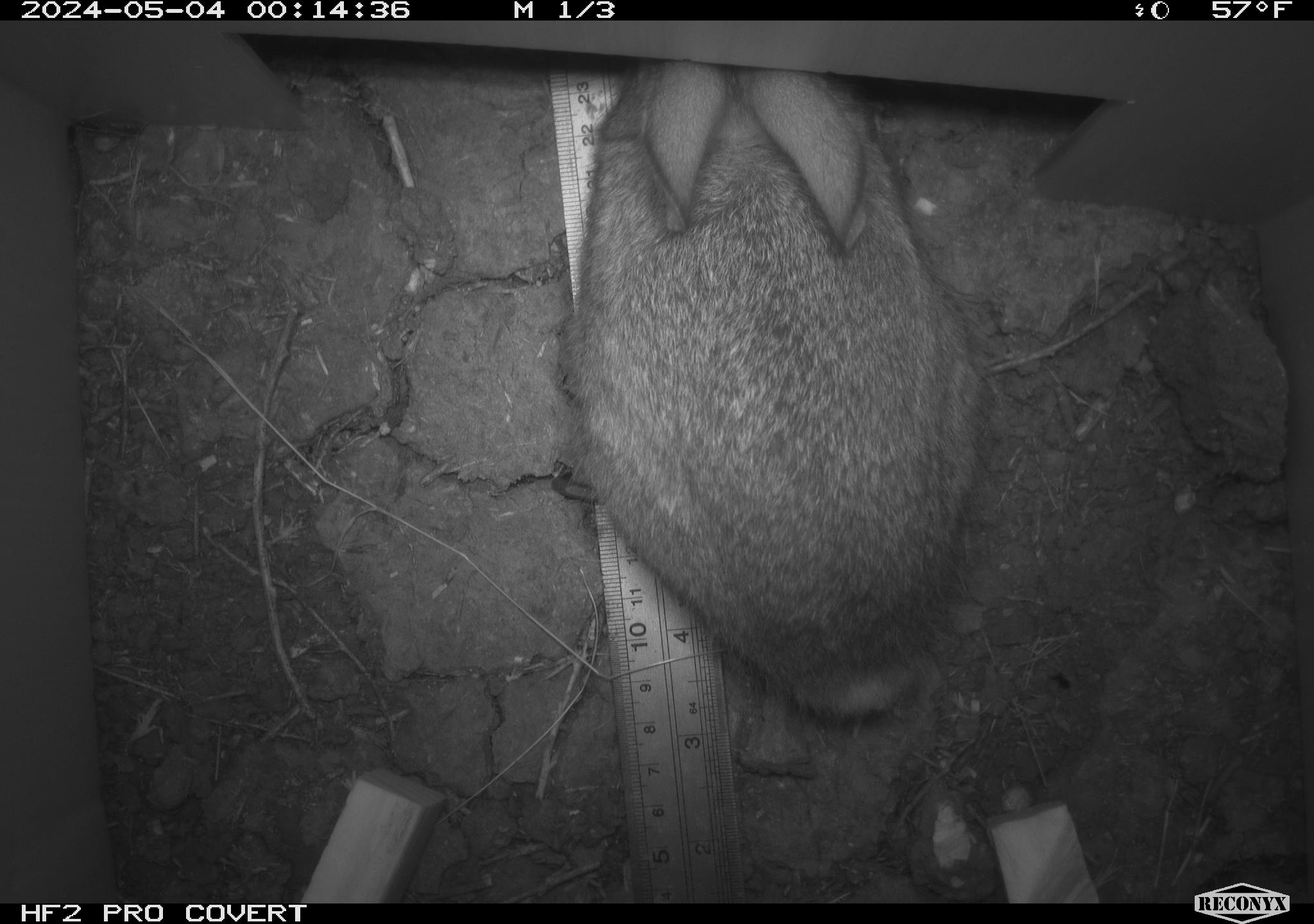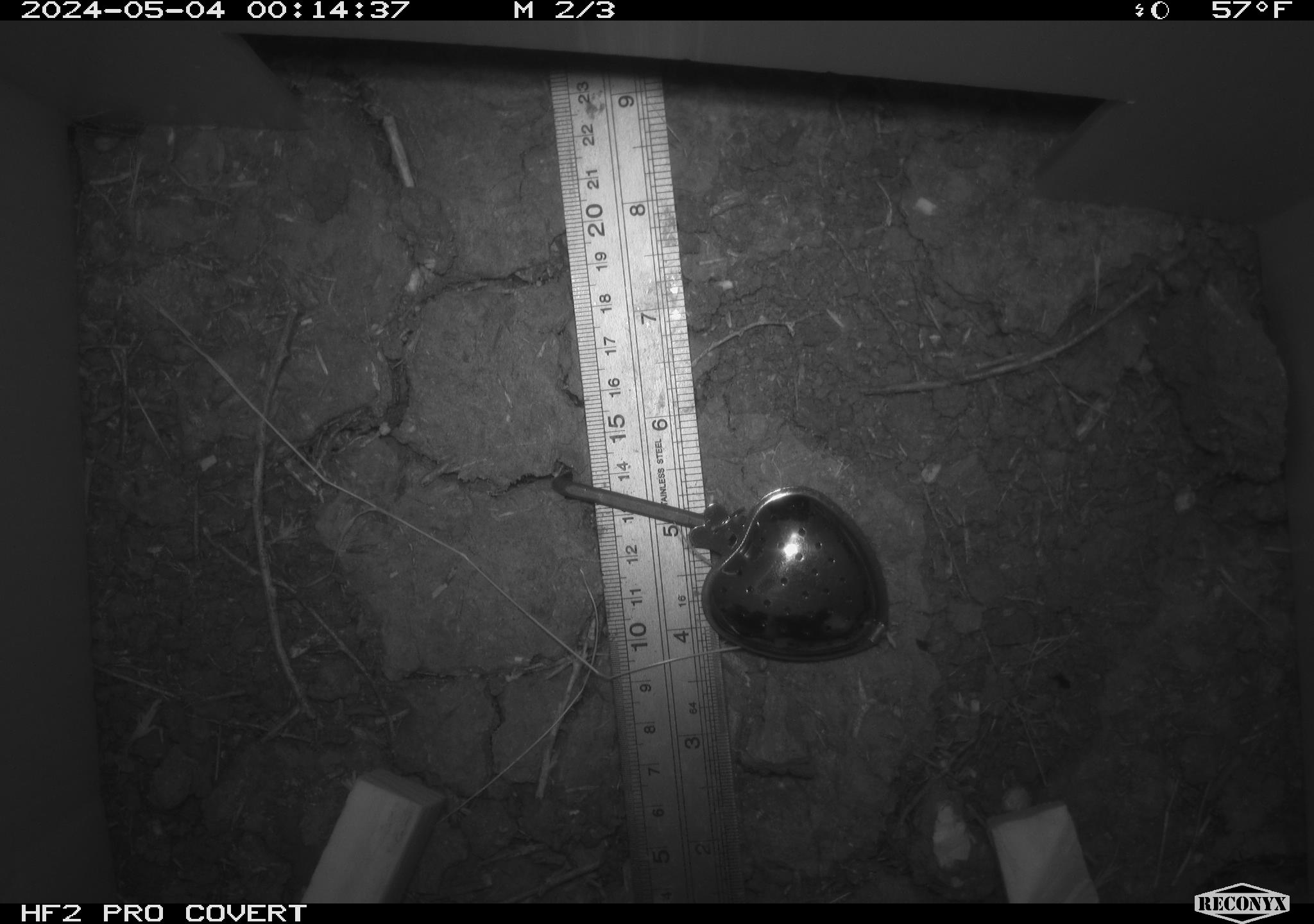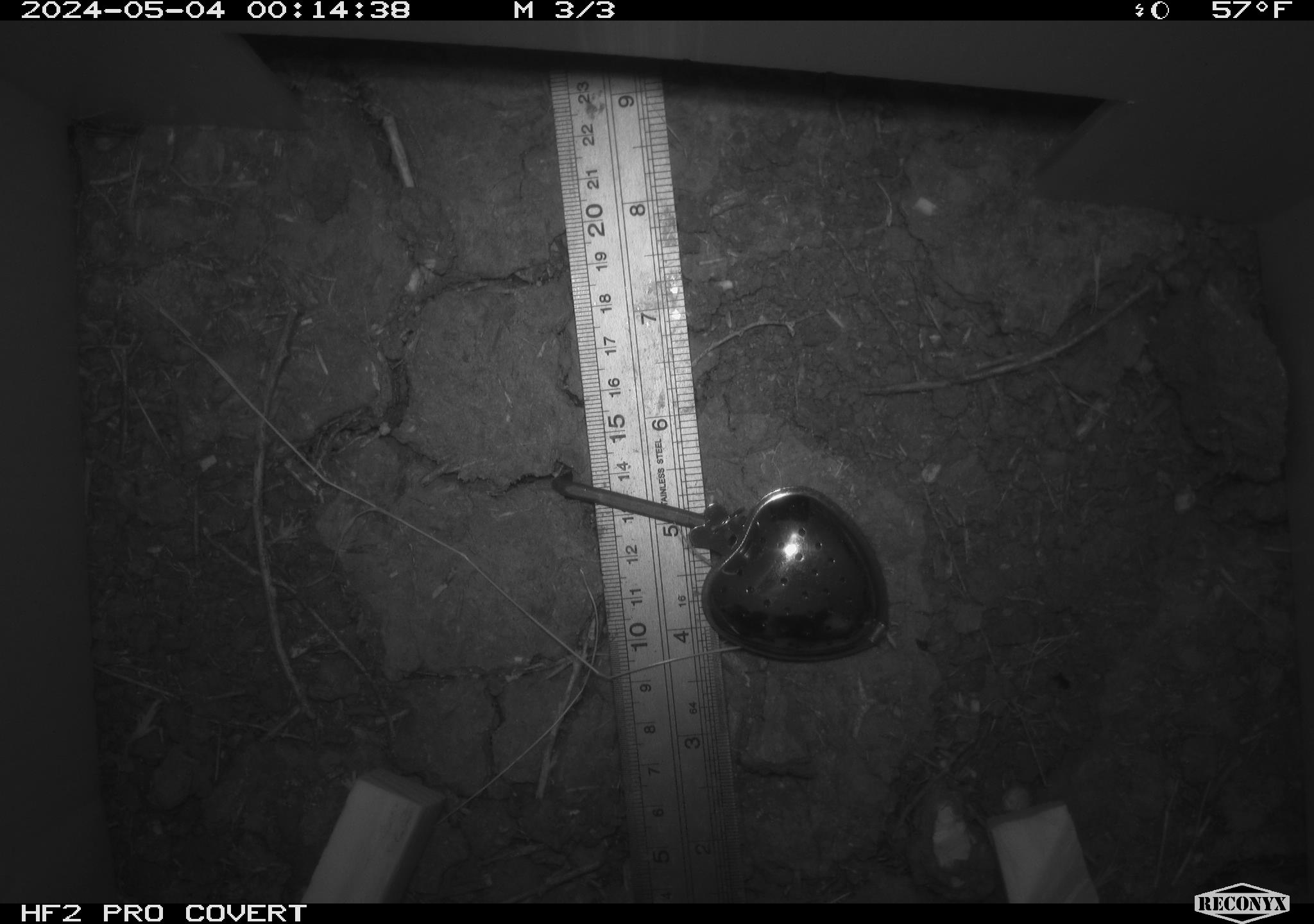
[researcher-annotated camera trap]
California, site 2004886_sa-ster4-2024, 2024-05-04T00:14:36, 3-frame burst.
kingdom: Animalia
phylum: Chordata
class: Mammalia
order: Lagomorpha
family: Leporidae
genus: Sylvilagus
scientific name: Sylvilagus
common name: cottontail rabbits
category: sylvilagus species